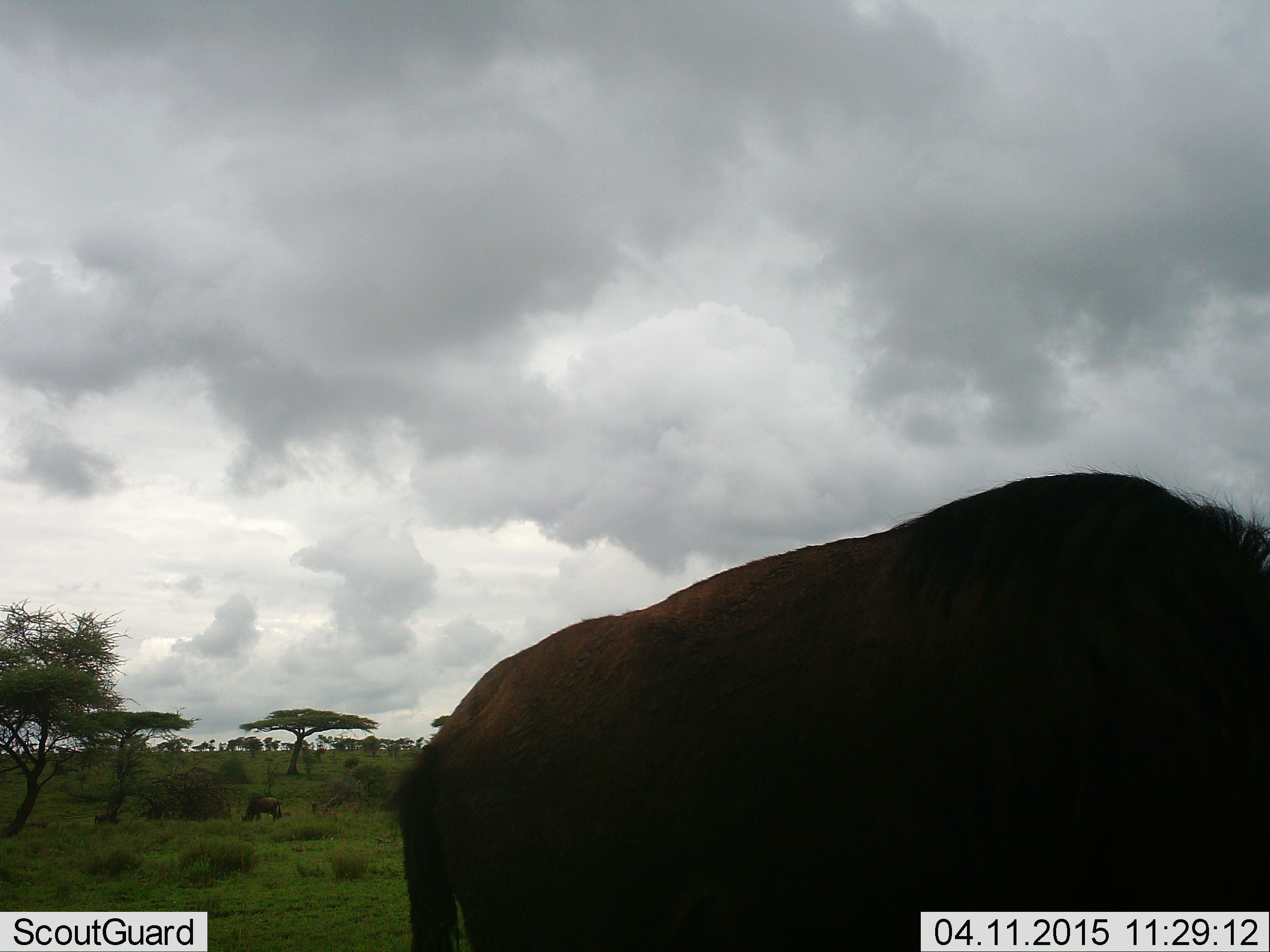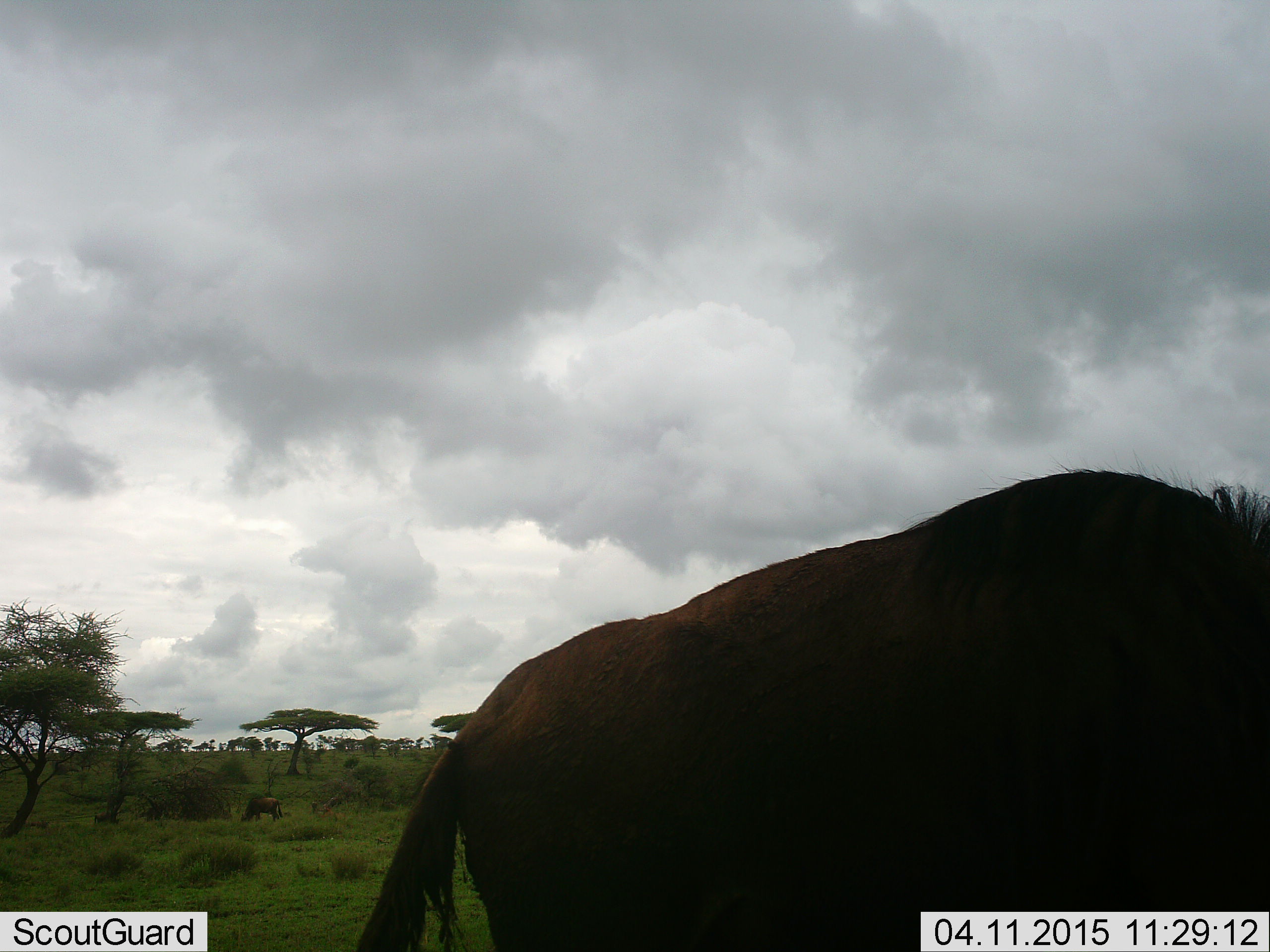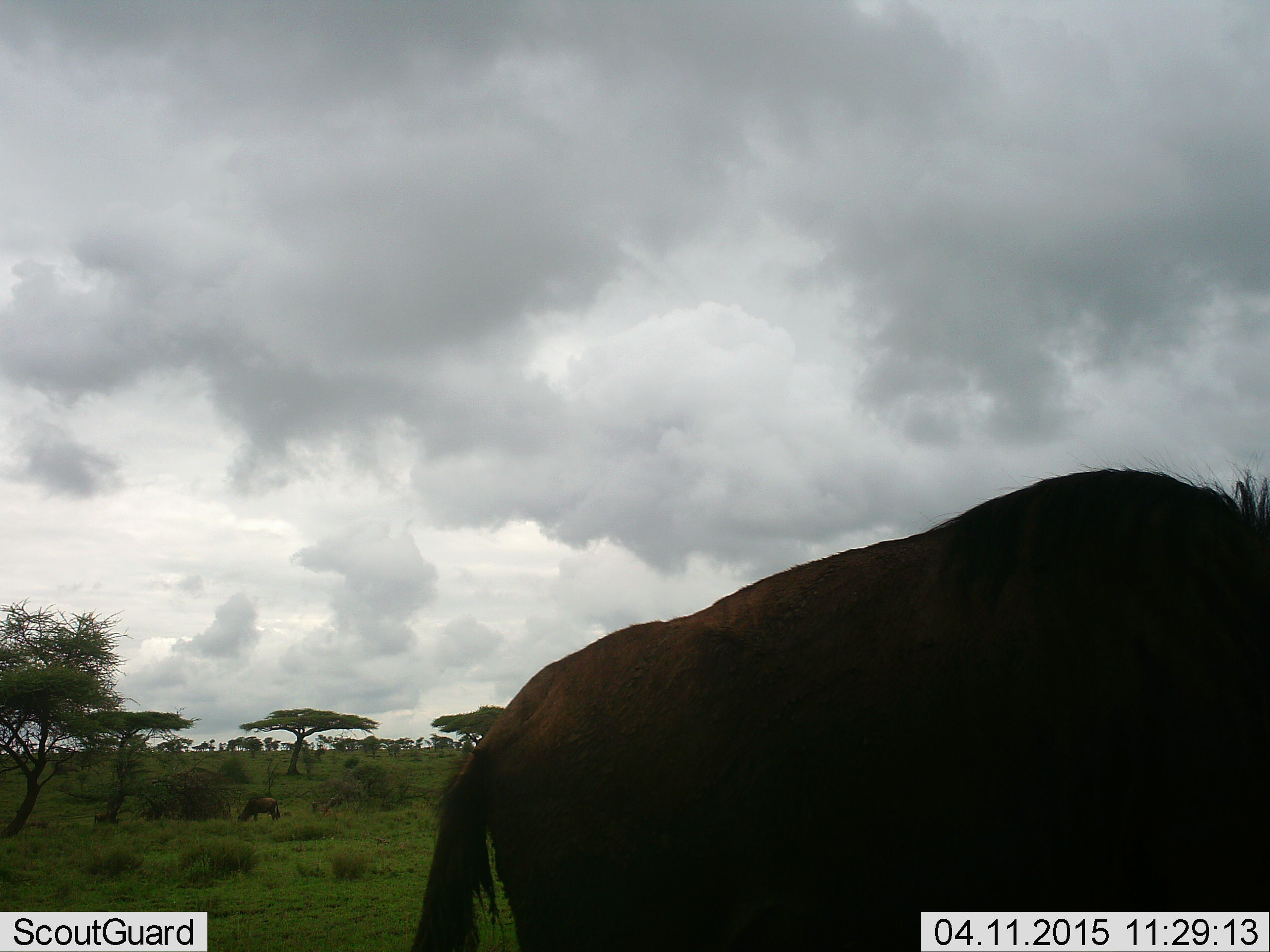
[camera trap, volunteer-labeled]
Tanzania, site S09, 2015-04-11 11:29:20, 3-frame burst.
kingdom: Animalia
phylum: Chordata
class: Mammalia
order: Artiodactyla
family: Bovidae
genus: Connochaetes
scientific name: Connochaetes taurinus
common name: blue wildebeest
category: wildebeest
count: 2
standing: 60%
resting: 0%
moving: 20%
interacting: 0%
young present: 0%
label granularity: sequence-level